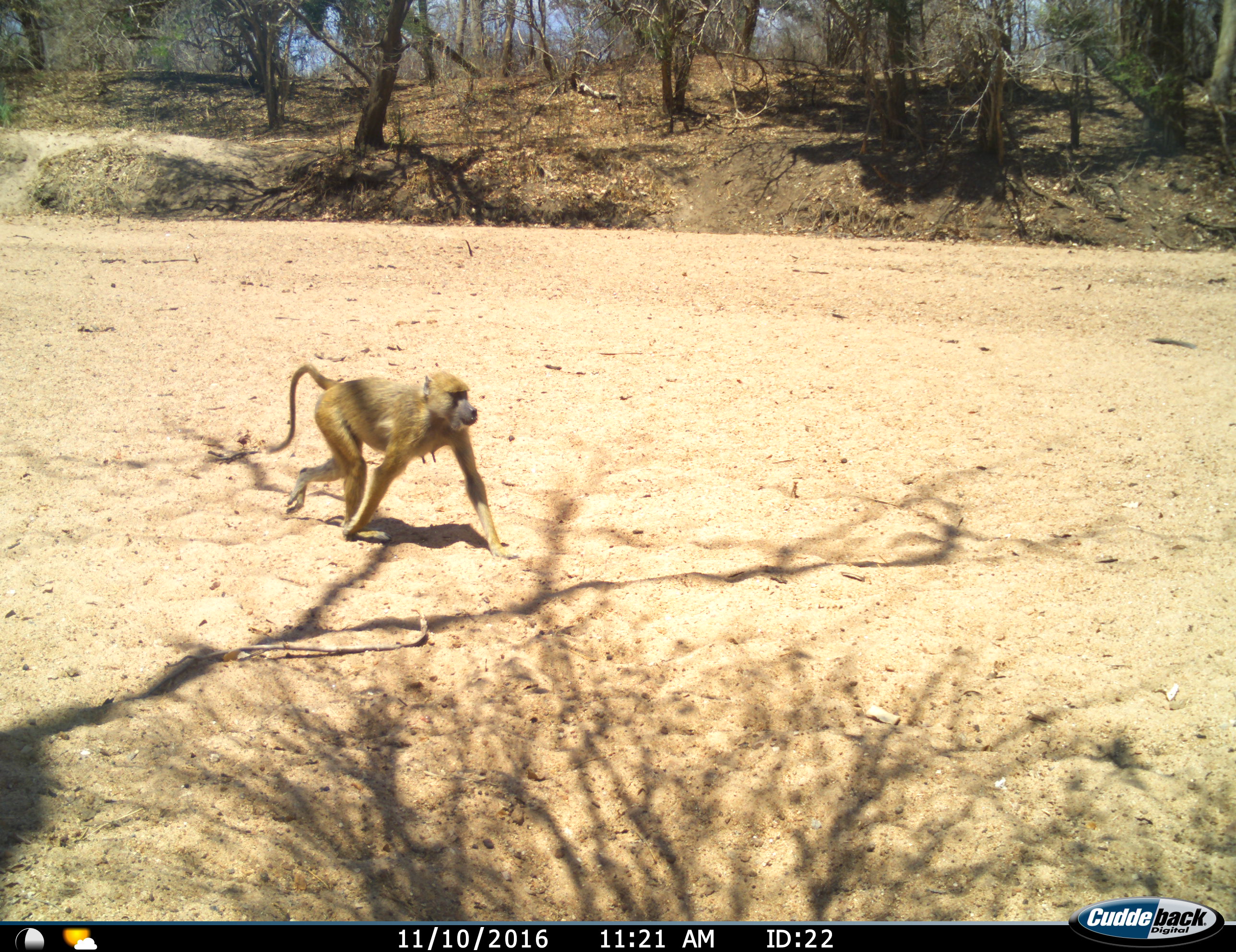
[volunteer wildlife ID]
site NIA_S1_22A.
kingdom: Animalia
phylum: Chordata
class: Mammalia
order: Primates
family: Cercopithecidae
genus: Papio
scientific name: Papio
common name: baboon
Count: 1.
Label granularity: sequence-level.